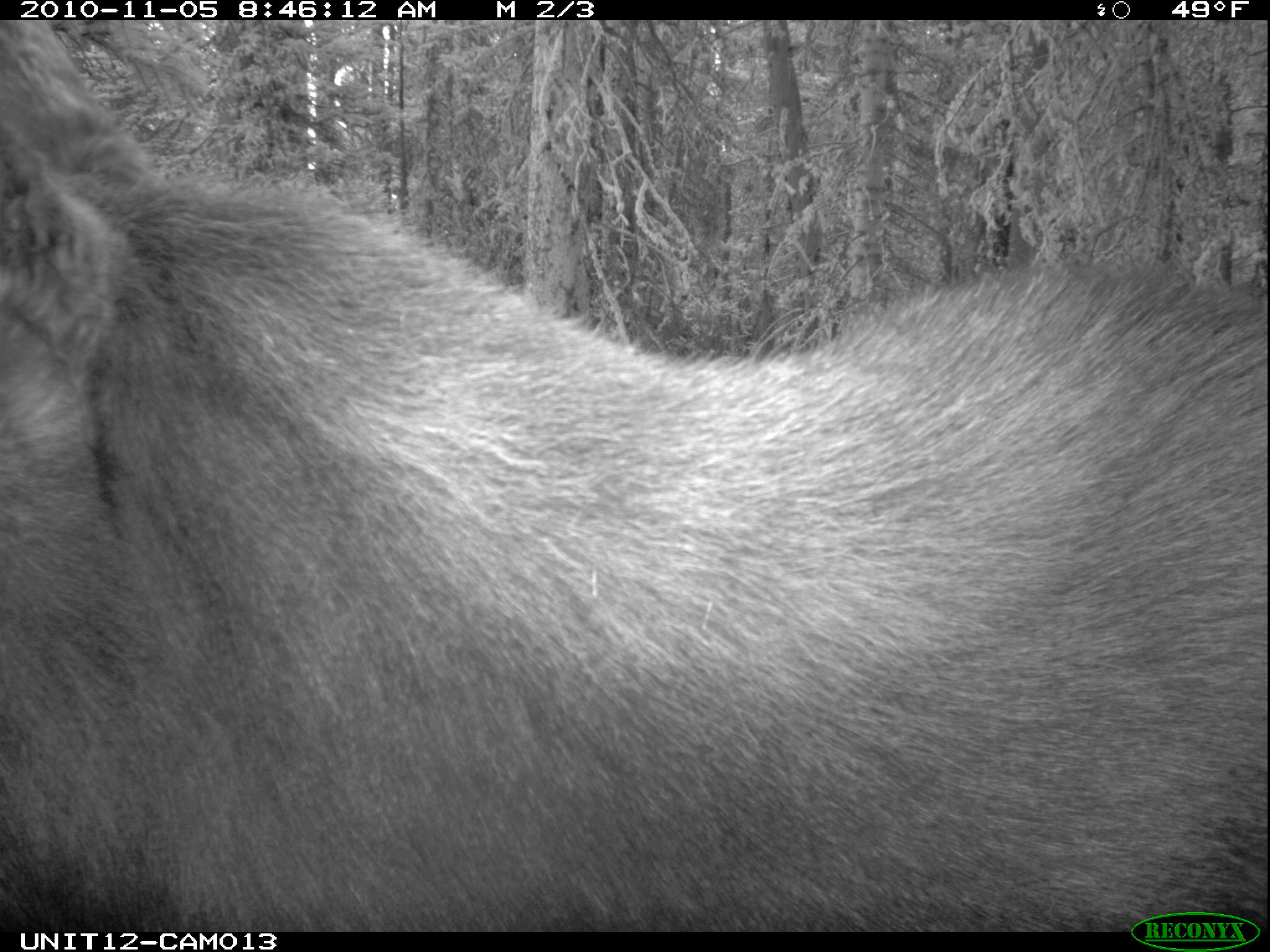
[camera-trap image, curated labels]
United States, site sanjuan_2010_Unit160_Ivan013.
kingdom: Animalia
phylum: Chordata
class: Mammalia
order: Artiodactyla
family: Cervidae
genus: Alces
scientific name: Alces alces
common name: moose